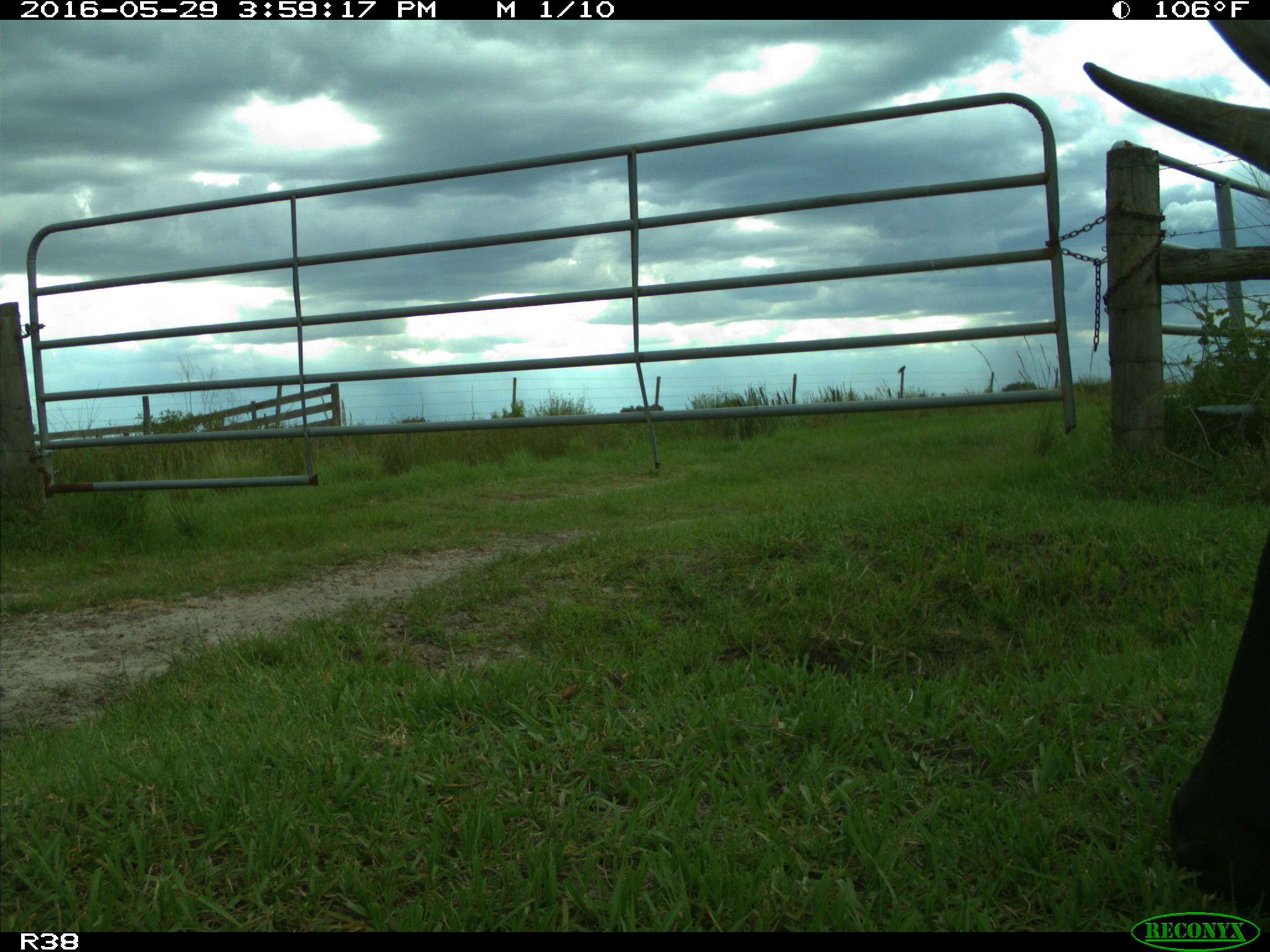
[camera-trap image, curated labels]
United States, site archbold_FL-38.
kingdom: Animalia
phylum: Chordata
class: Mammalia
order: Artiodactyla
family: Bovidae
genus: Bos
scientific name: Bos taurus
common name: domestic cow